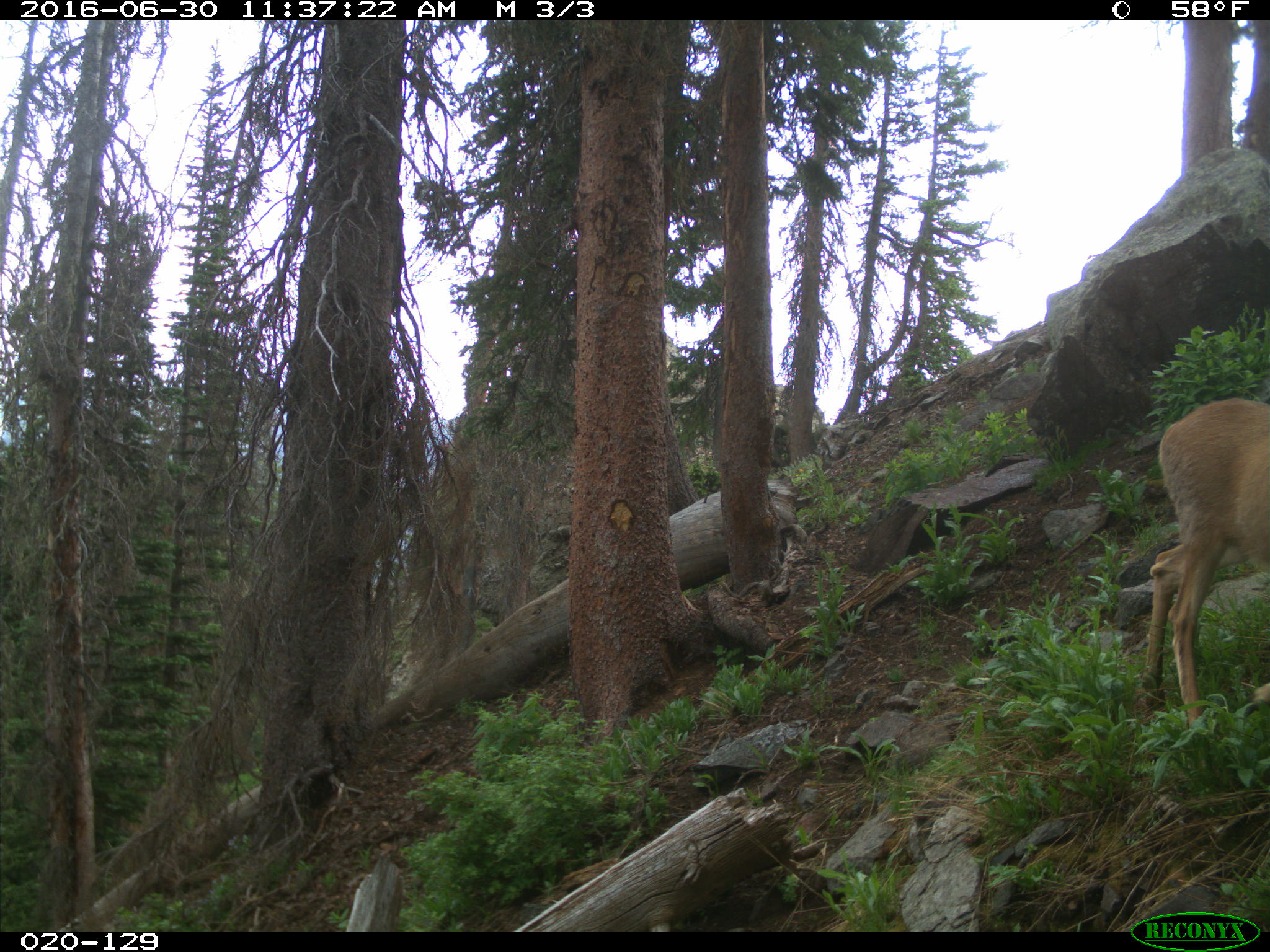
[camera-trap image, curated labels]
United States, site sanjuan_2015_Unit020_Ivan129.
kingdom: Animalia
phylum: Chordata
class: Mammalia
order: Artiodactyla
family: Cervidae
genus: Odocoileus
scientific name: Odocoileus hemionus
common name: mule deer